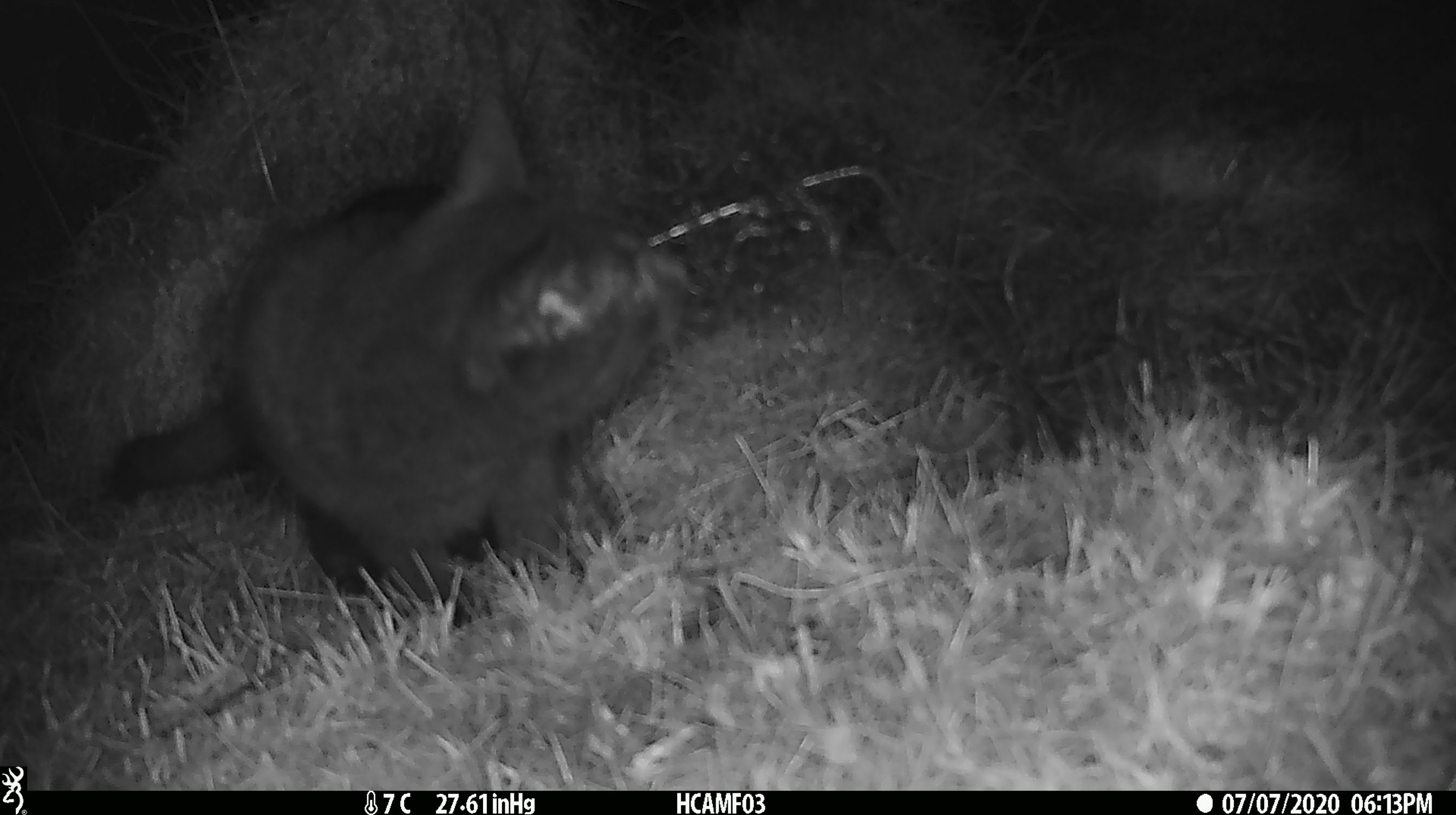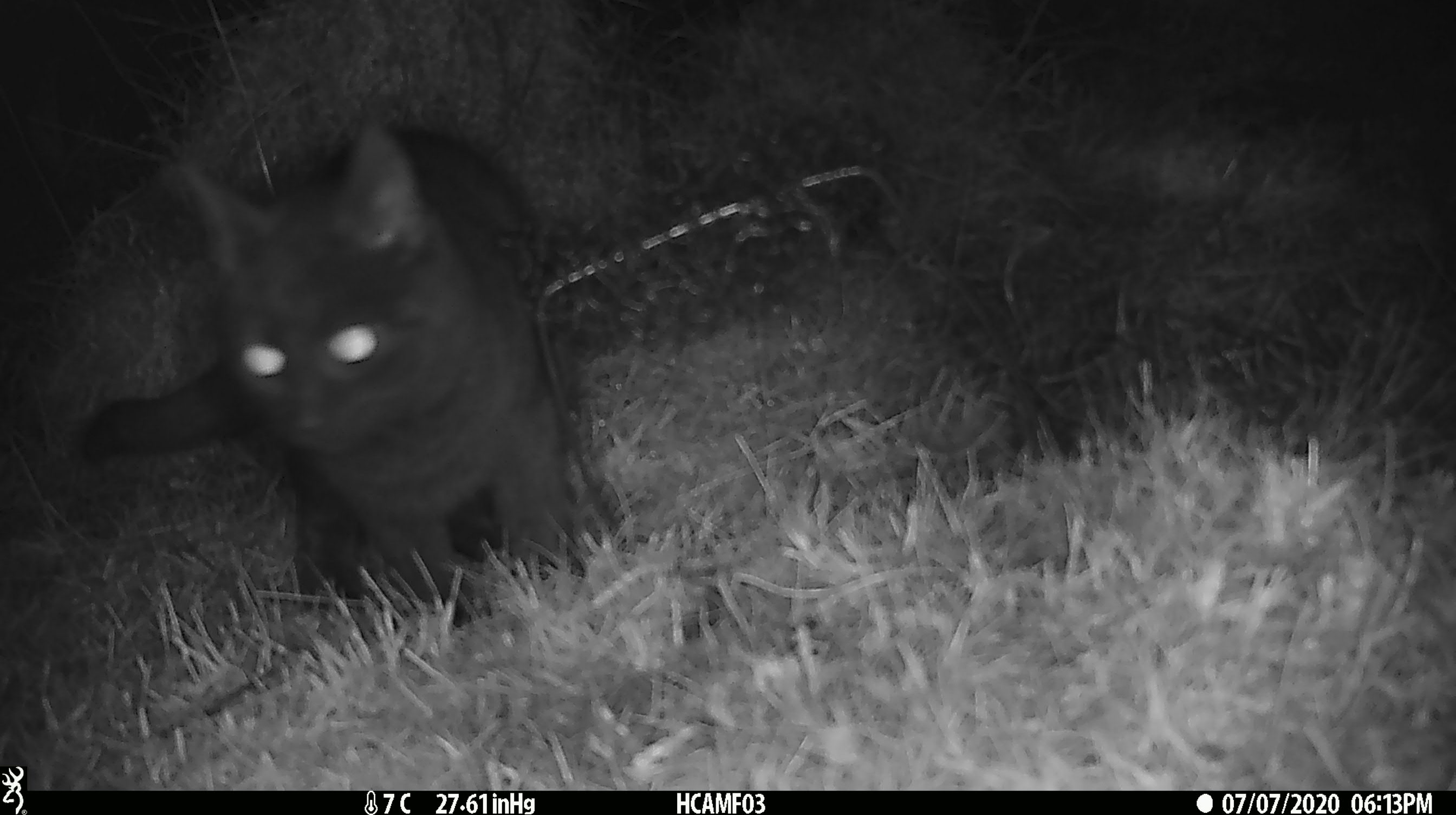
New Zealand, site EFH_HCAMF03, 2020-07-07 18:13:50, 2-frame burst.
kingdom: Animalia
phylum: Chordata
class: Mammalia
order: Carnivora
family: Felidae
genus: Felis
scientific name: Felis catus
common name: domestic cat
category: cat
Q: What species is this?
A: Cat (domestic cat) (Felis catus).